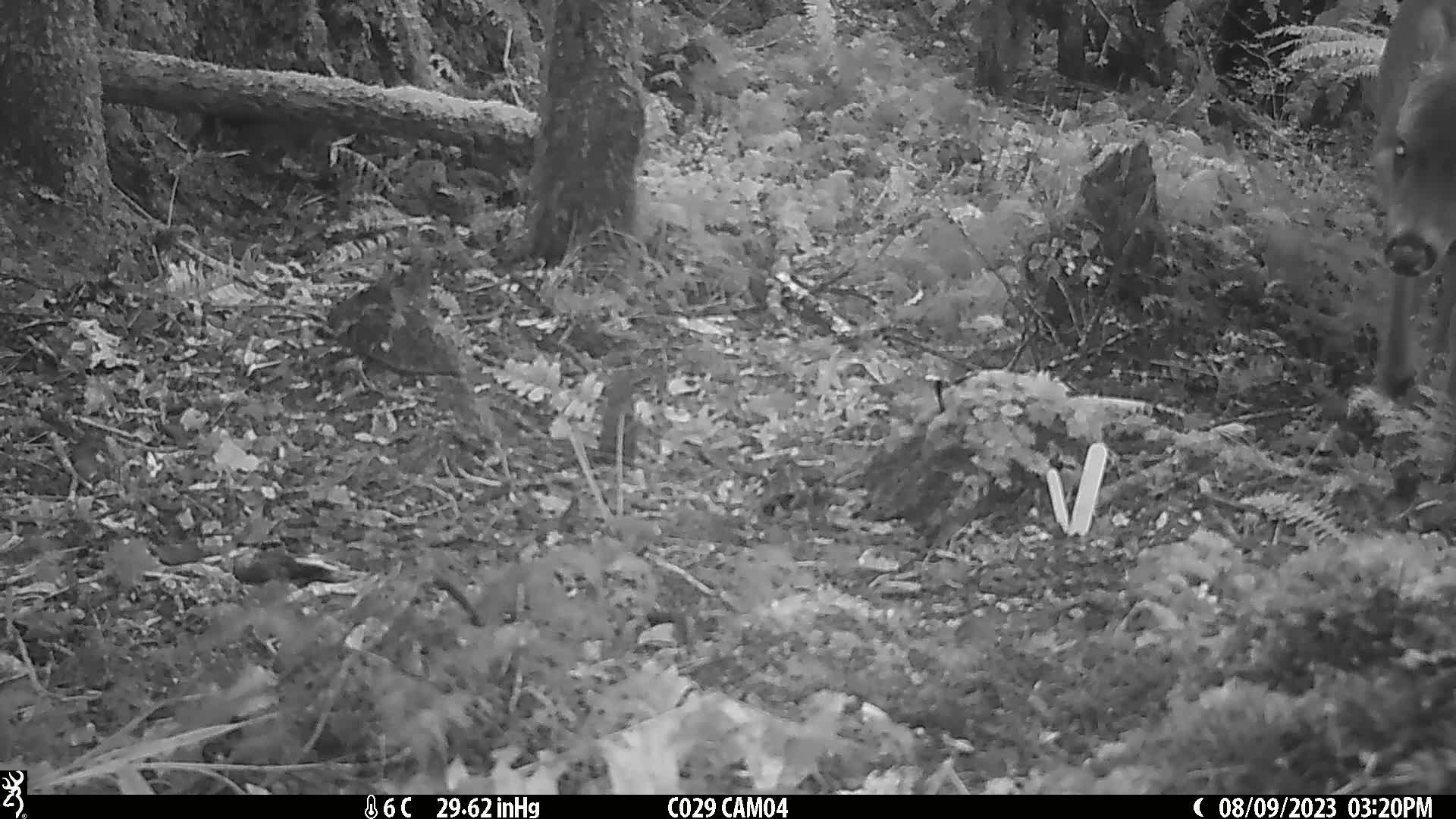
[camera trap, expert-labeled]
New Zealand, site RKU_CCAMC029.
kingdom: Animalia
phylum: Chordata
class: Mammalia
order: Artiodactyla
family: Cervidae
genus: Odocoileus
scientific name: Odocoileus virginianus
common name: white-tailed deer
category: white tailed deer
White tailed deer (white-tailed deer) (Odocoileus virginianus).